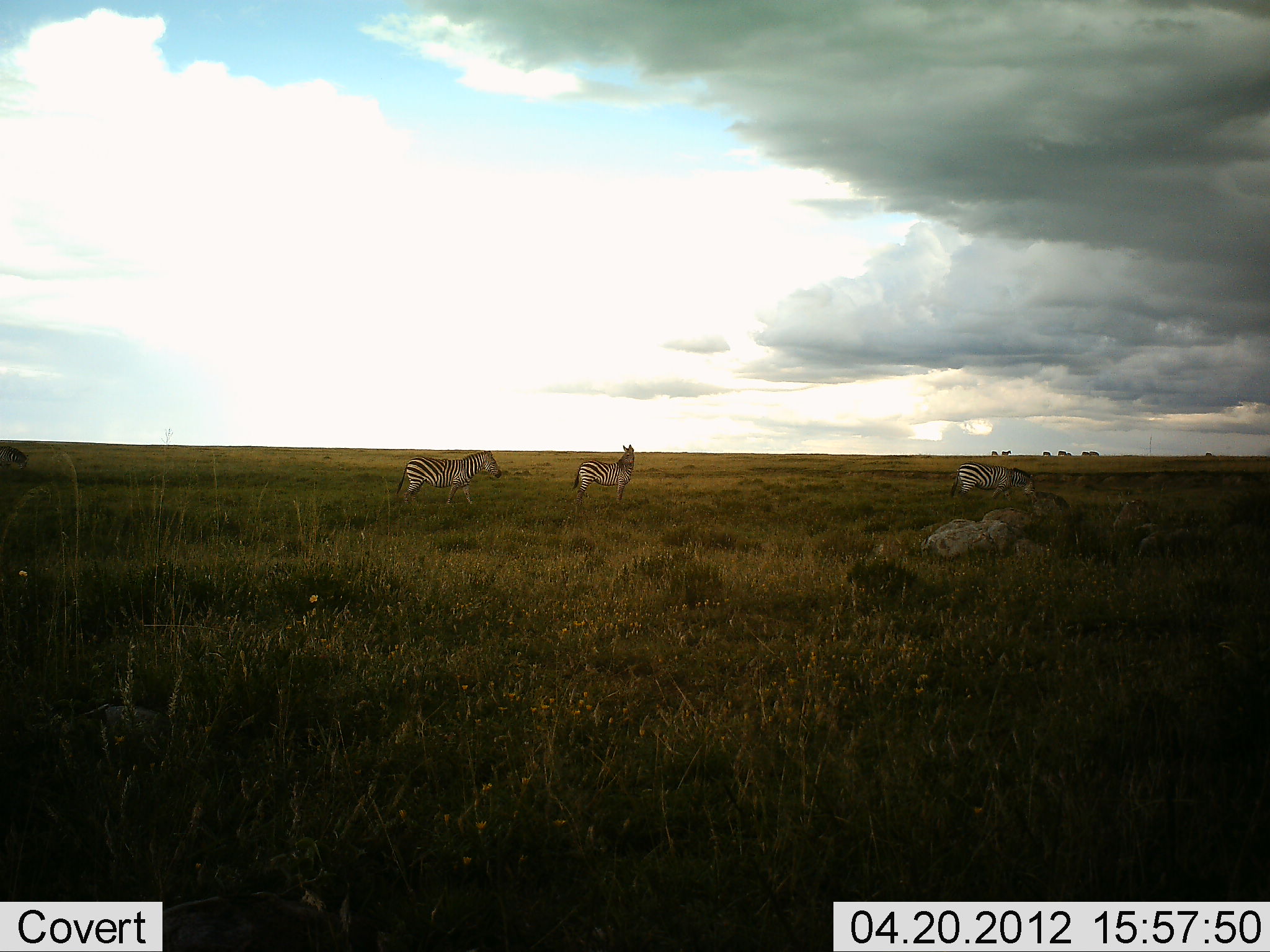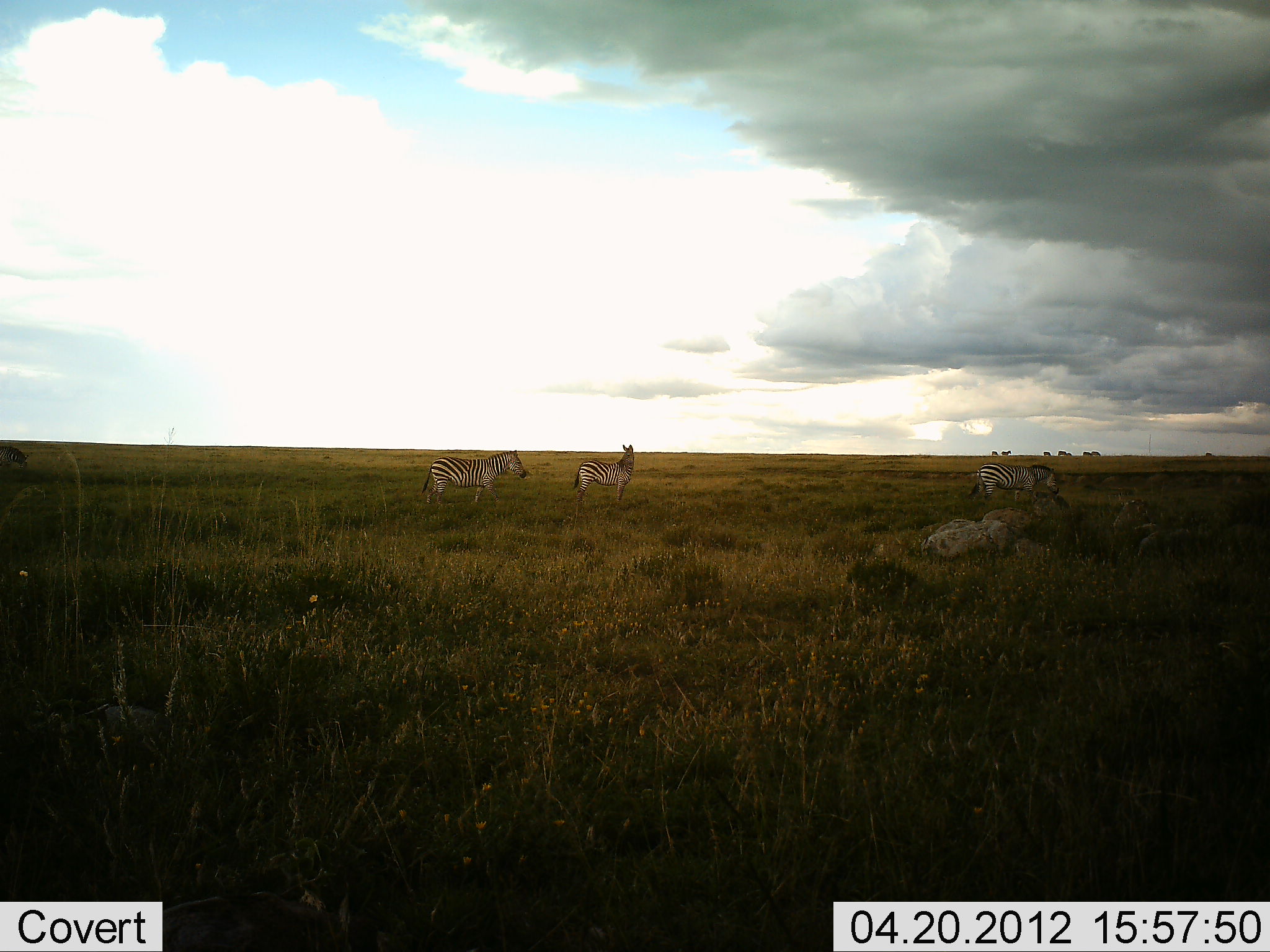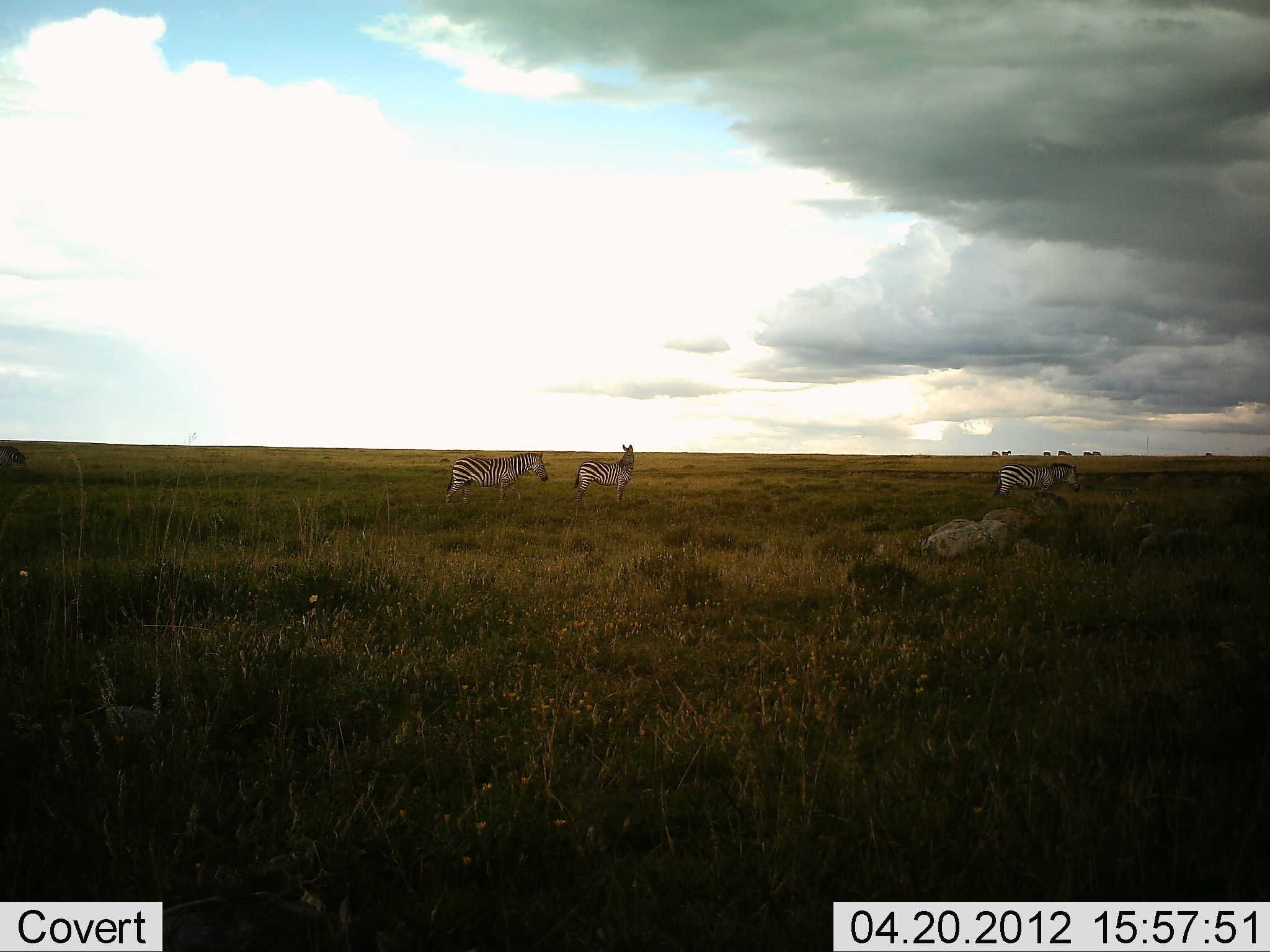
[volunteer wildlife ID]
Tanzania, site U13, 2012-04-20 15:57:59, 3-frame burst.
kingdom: Animalia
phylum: Chordata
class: Mammalia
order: Perissodactyla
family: Equidae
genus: Equus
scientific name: Equus quagga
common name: plains zebra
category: zebra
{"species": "zebra (plains zebra) (Equus quagga)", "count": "3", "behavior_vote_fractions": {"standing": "79%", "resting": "0%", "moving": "89%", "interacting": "0%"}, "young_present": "0%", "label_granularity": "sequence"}